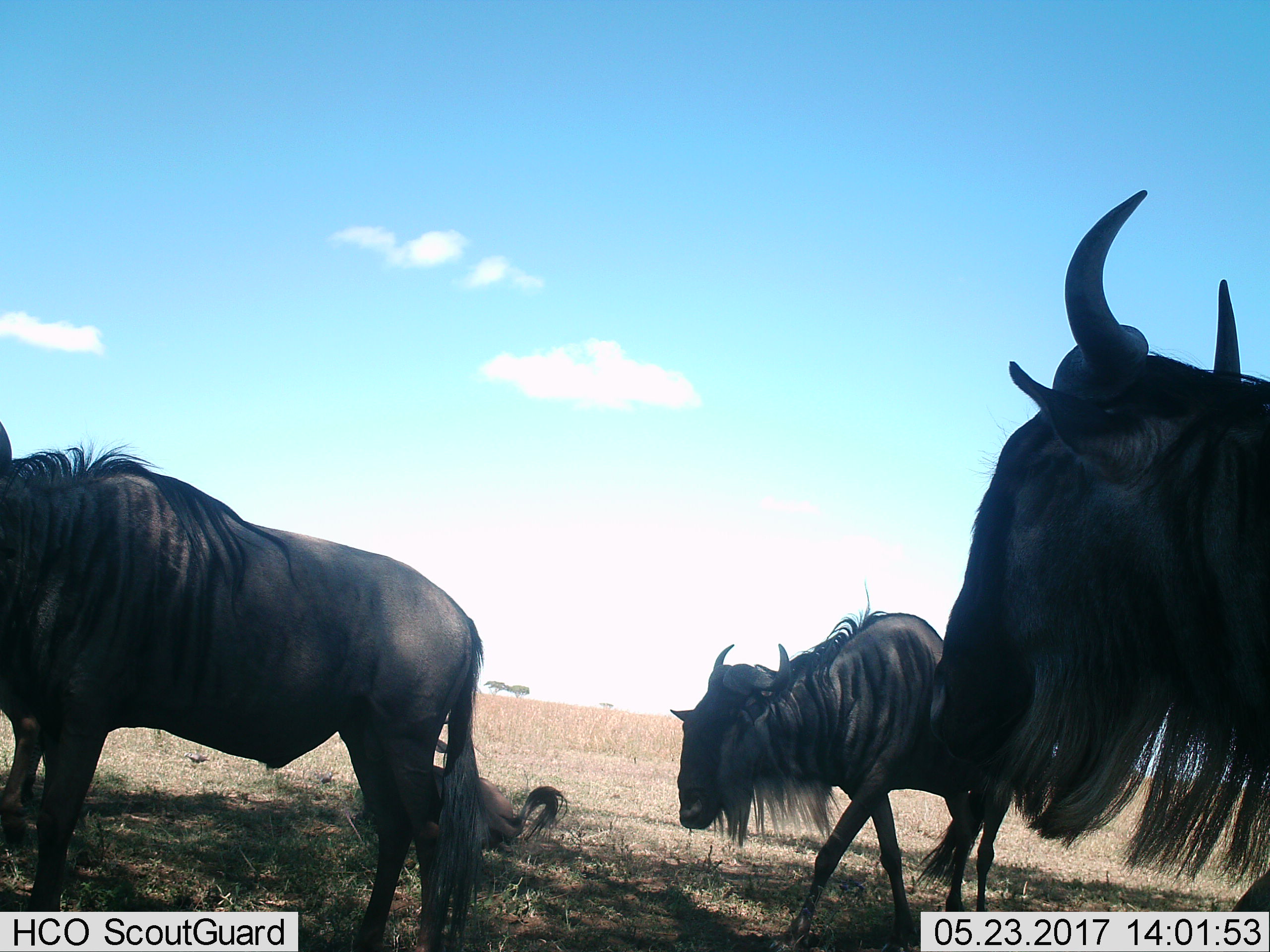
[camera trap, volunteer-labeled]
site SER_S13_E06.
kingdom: Animalia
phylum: Chordata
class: Mammalia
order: Artiodactyla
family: Bovidae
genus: Connochaetes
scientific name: Connochaetes taurinus taurinus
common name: blue wildebeest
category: wildebeestblue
Wildebeestblue (blue wildebeest) (Connochaetes taurinus taurinus), count 4. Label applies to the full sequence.